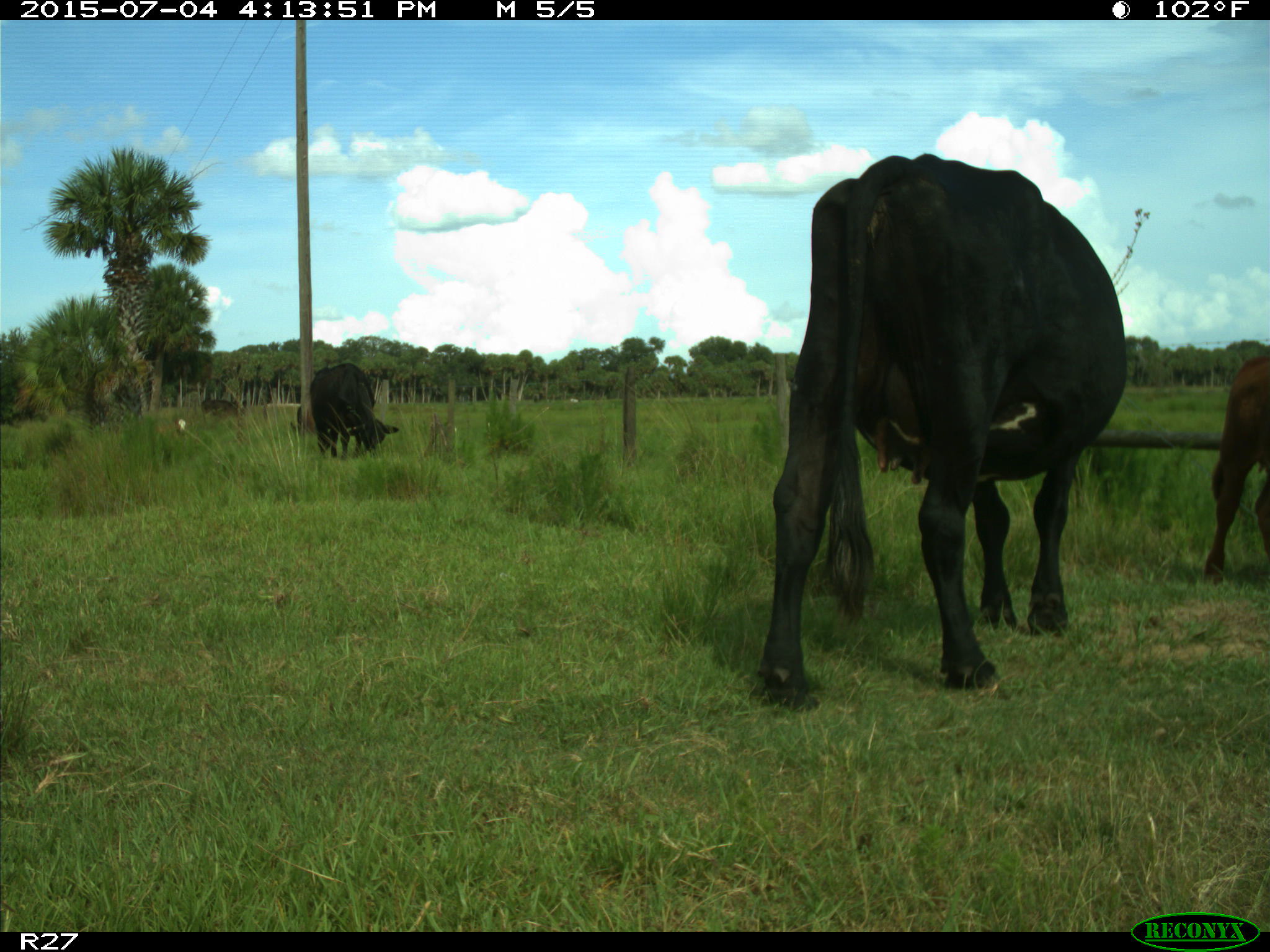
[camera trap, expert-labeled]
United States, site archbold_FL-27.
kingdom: Animalia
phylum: Chordata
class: Mammalia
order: Artiodactyla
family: Bovidae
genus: Bos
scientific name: Bos taurus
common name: domestic cow